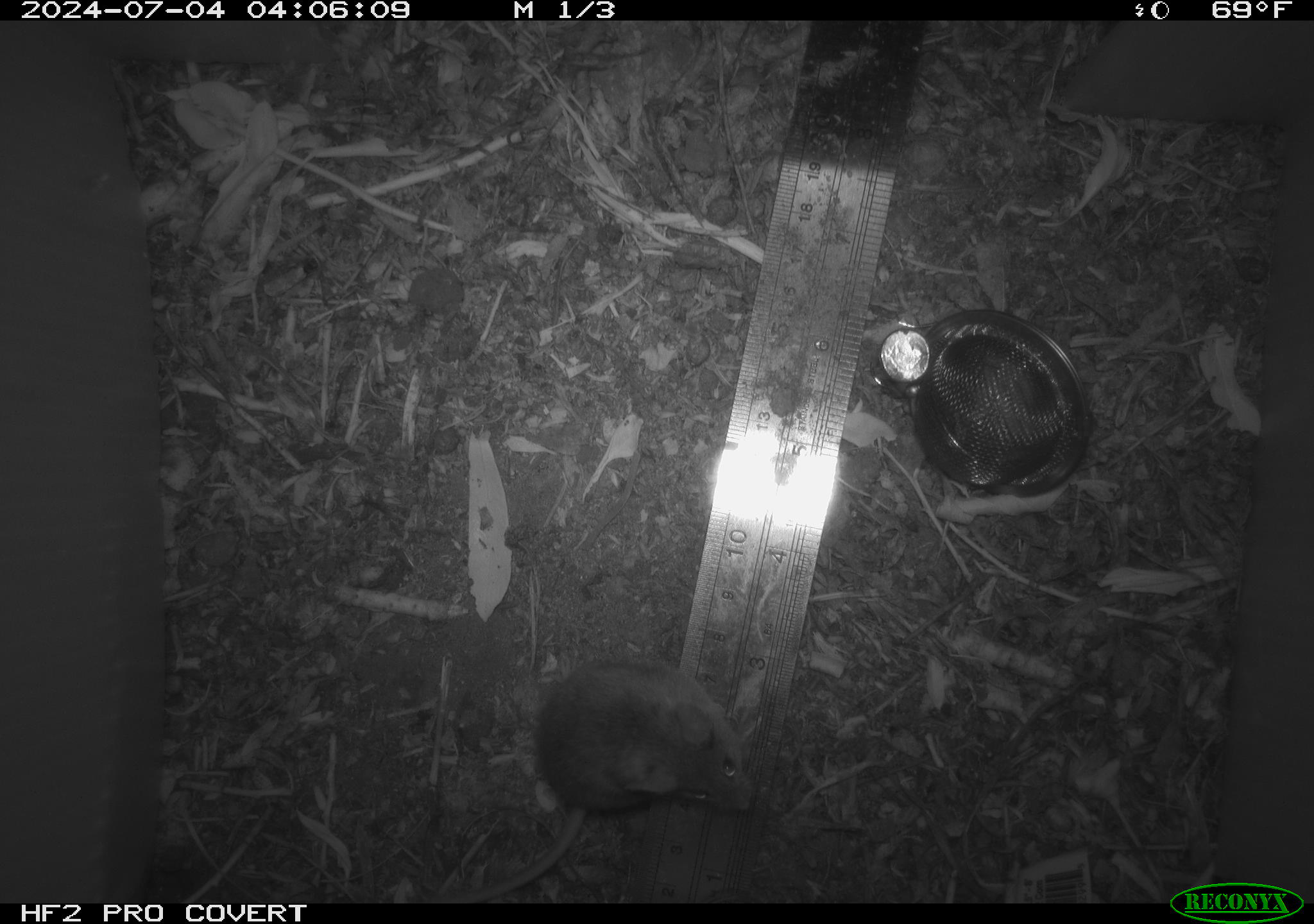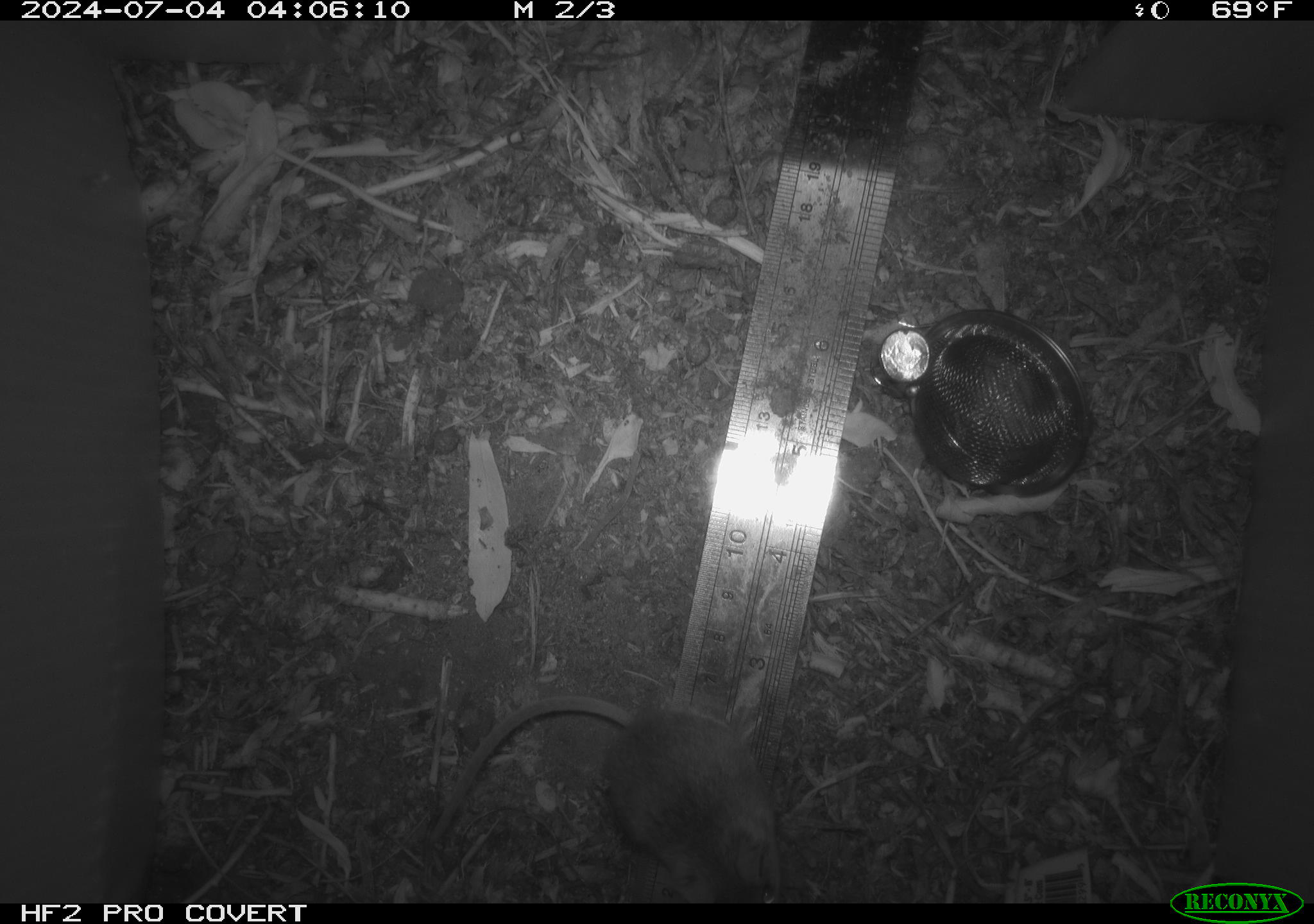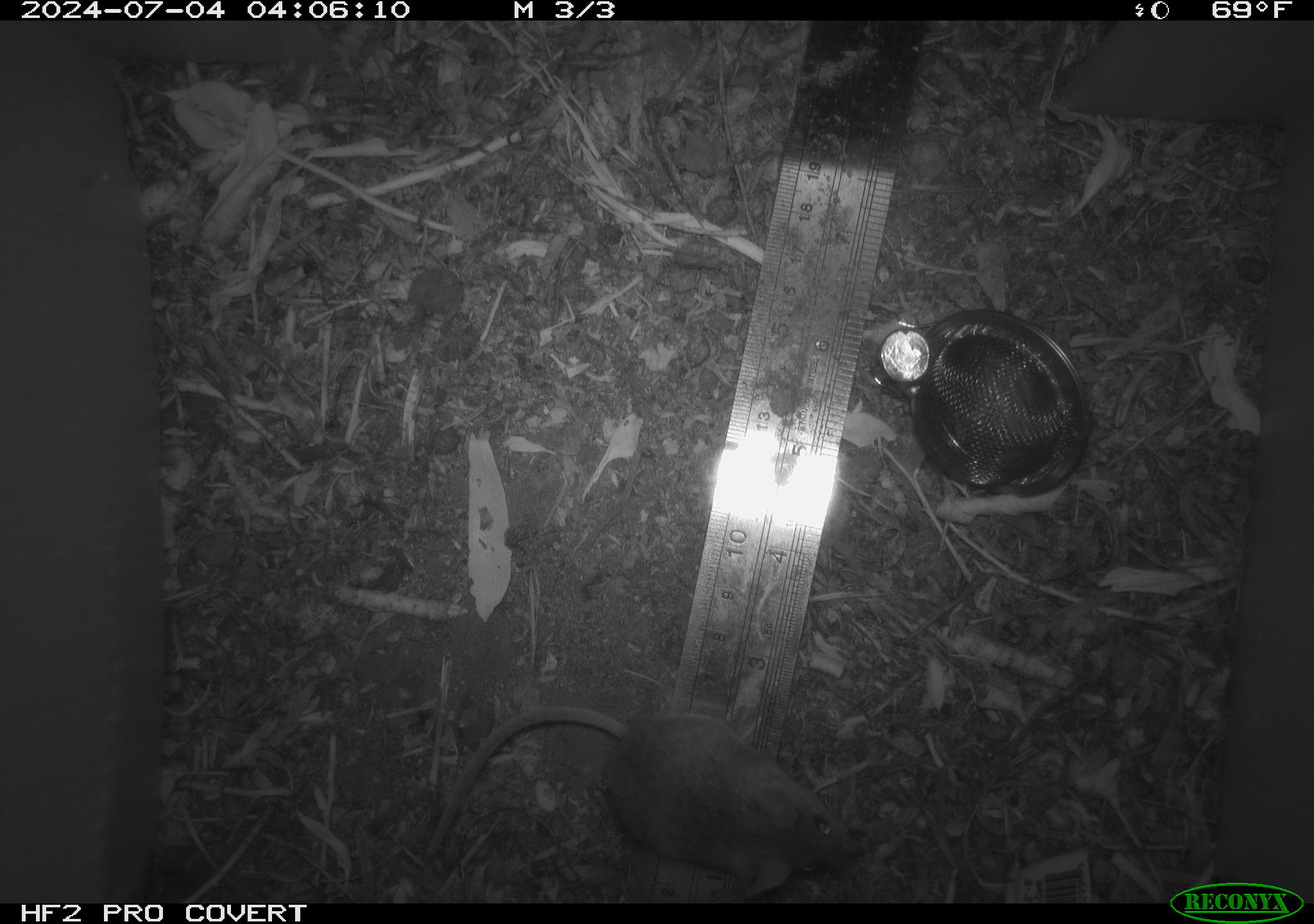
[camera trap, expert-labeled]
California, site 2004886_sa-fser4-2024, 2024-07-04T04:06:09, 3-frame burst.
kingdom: Animalia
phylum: Chordata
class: Mammalia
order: Rodentia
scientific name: Rodentia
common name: rodent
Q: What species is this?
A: Rodent (Rodentia).